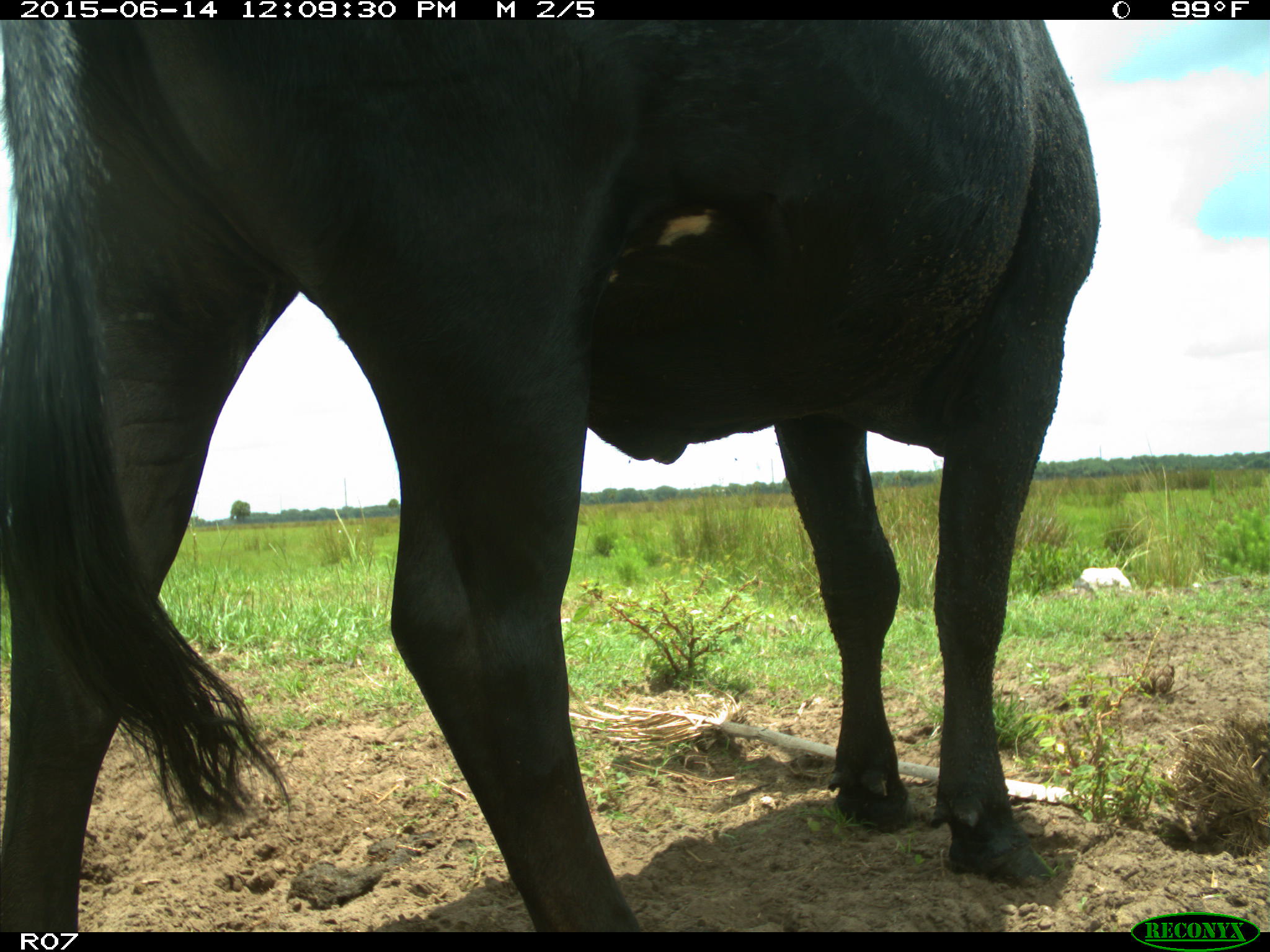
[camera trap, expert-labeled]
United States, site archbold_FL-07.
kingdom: Animalia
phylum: Chordata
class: Mammalia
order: Artiodactyla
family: Bovidae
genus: Bos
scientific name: Bos taurus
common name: domestic cow